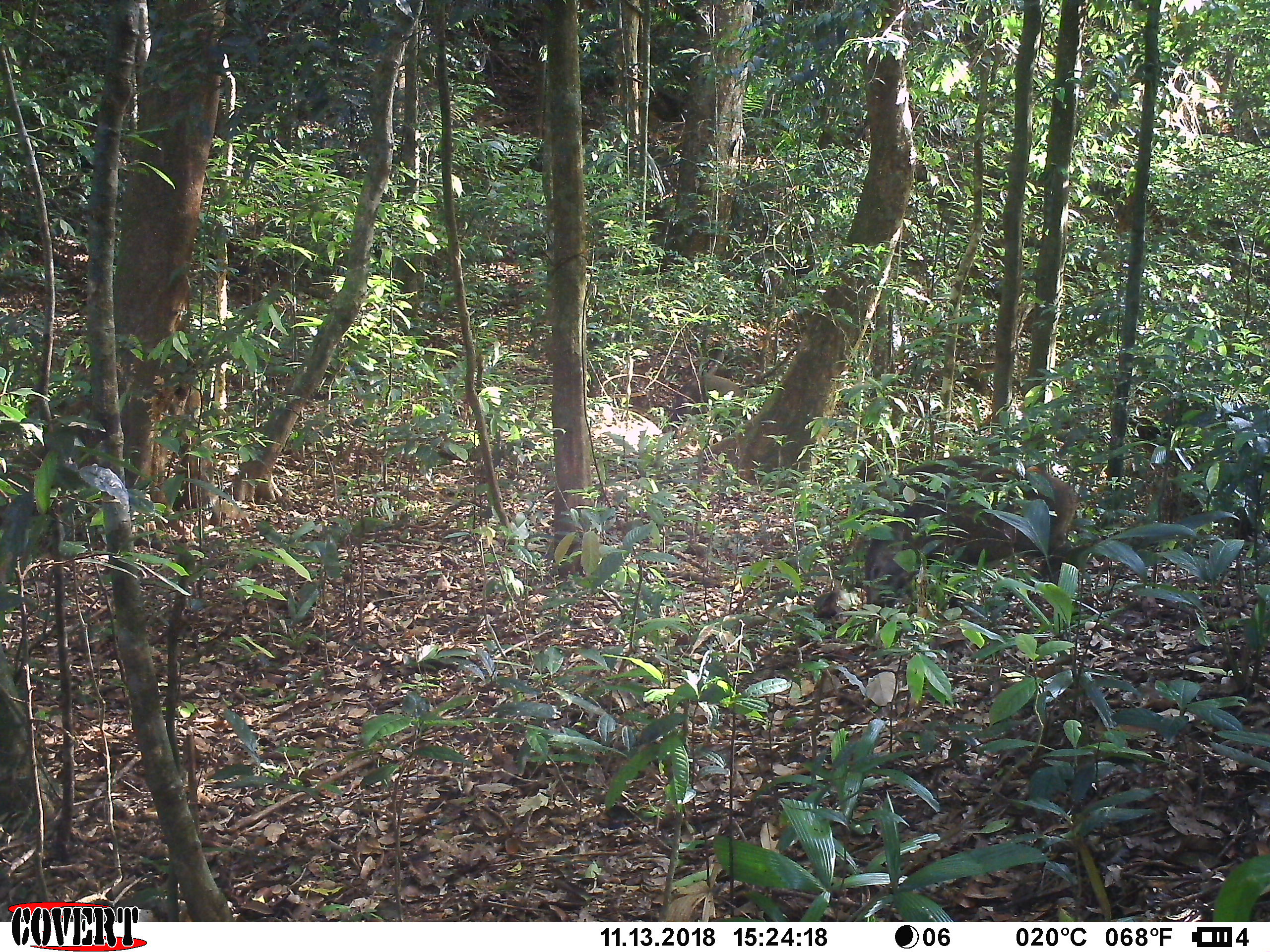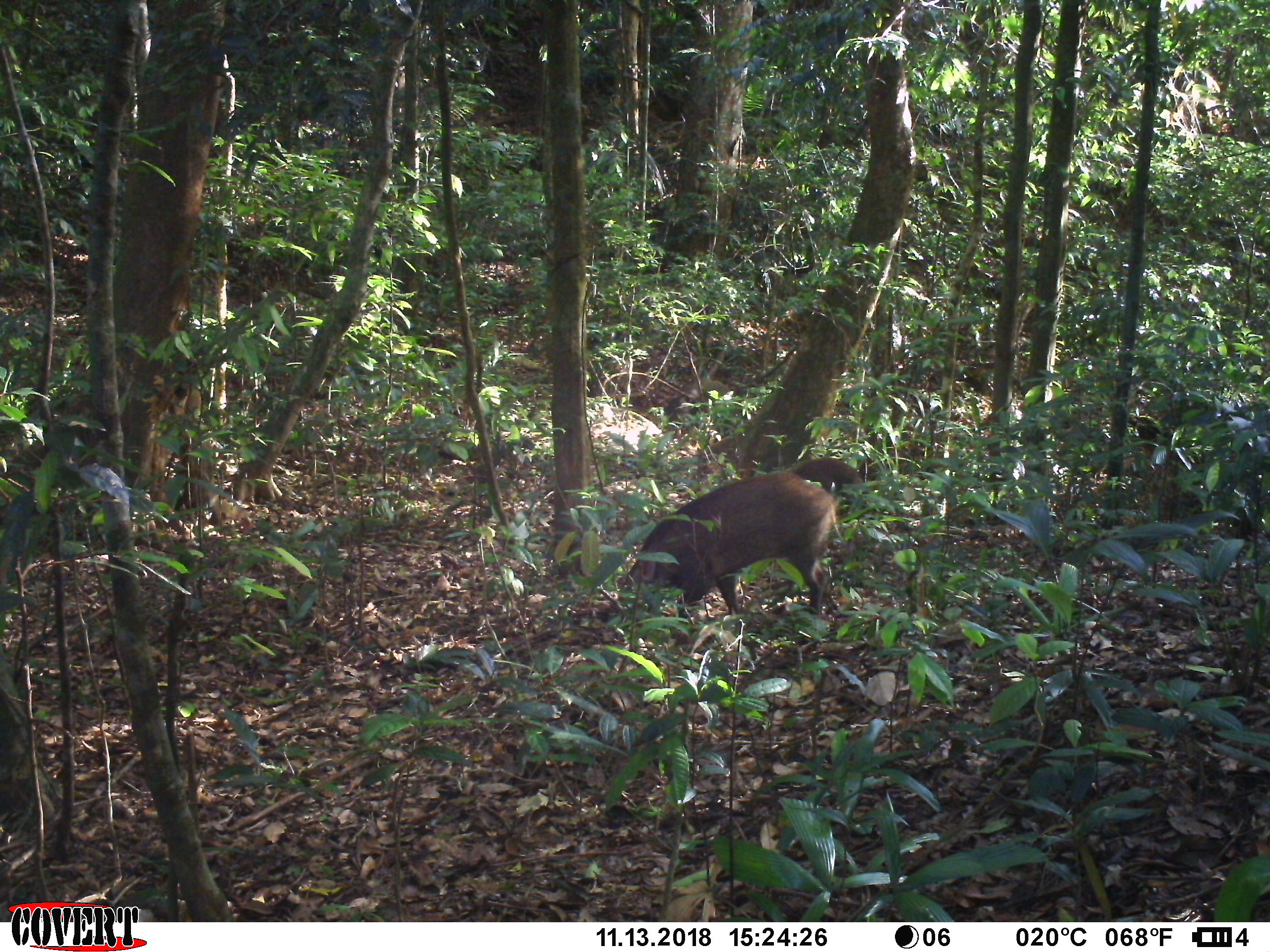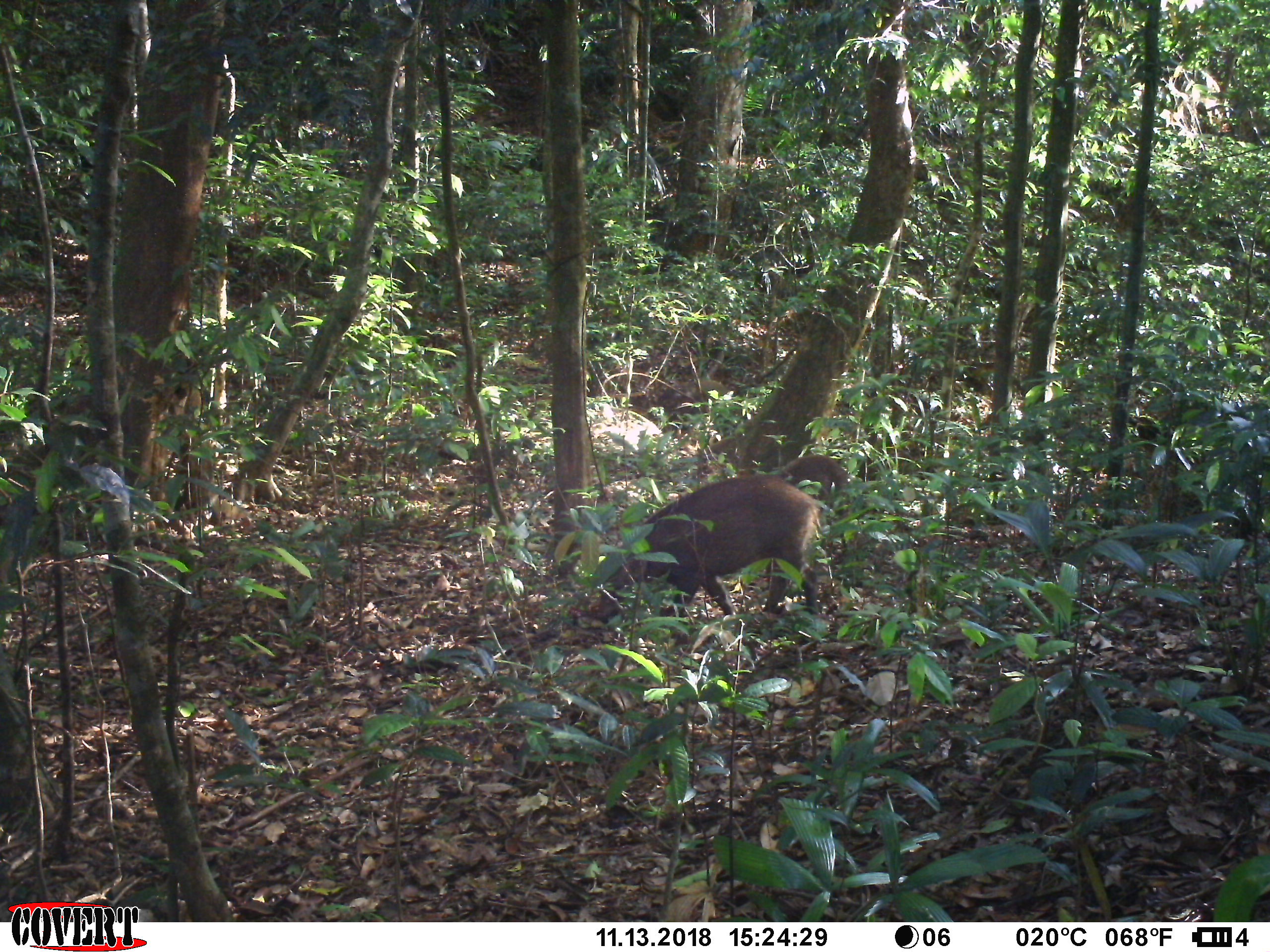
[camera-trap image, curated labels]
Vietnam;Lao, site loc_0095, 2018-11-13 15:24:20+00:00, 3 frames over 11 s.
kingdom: Animalia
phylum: Chordata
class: Mammalia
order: Artiodactyla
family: Suidae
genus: Sus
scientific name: Sus scrofa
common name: eurasian wild pig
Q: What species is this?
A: Eurasian wild pig (Sus scrofa).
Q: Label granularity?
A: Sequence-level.